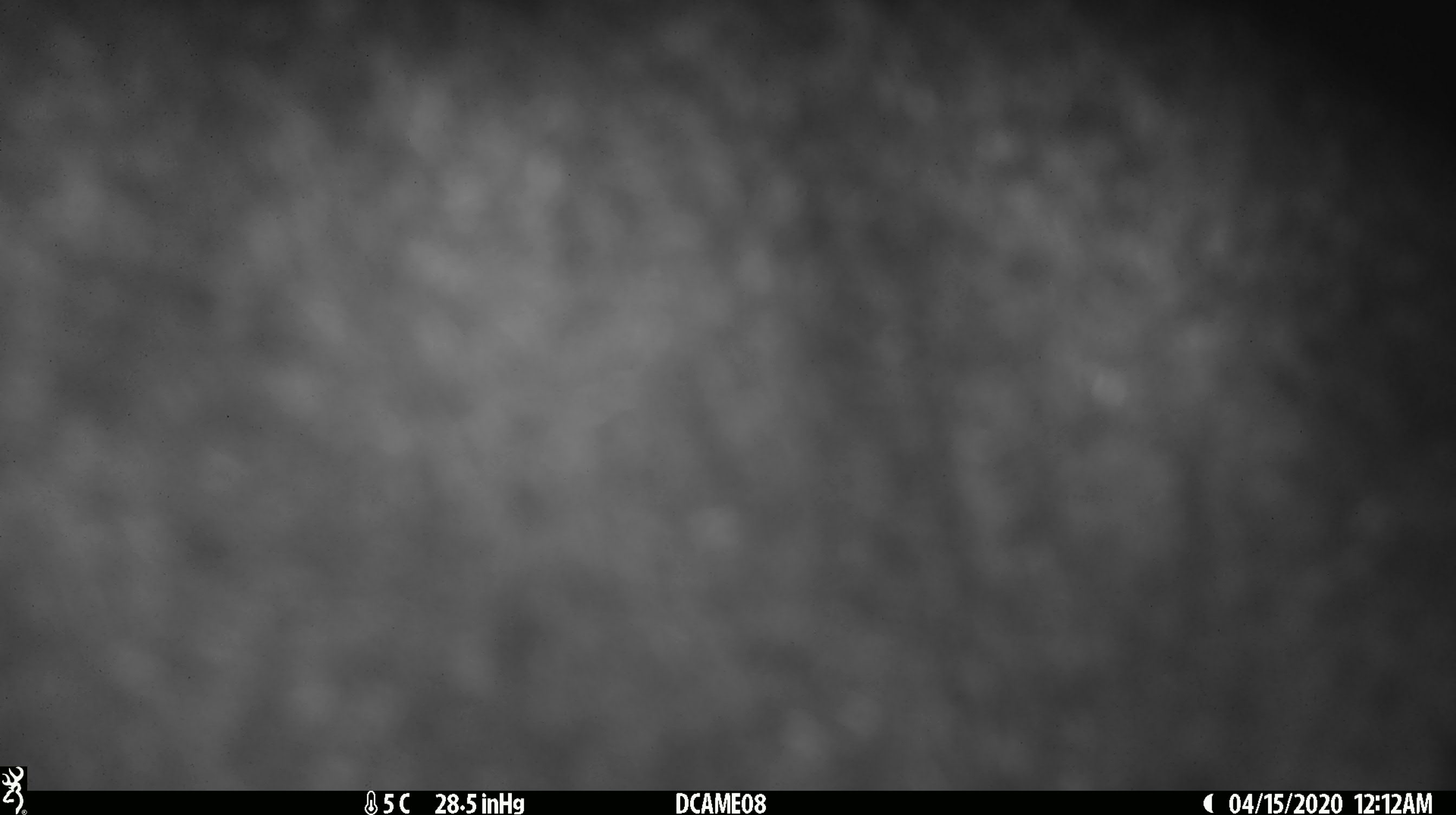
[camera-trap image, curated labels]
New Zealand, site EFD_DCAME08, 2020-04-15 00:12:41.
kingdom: Animalia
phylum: Chordata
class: Mammalia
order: Diprotodontia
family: Phalangeridae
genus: Trichosurus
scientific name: Trichosurus vulpecula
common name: common brushtail possum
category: possum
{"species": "possum (common brushtail possum) (Trichosurus vulpecula)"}